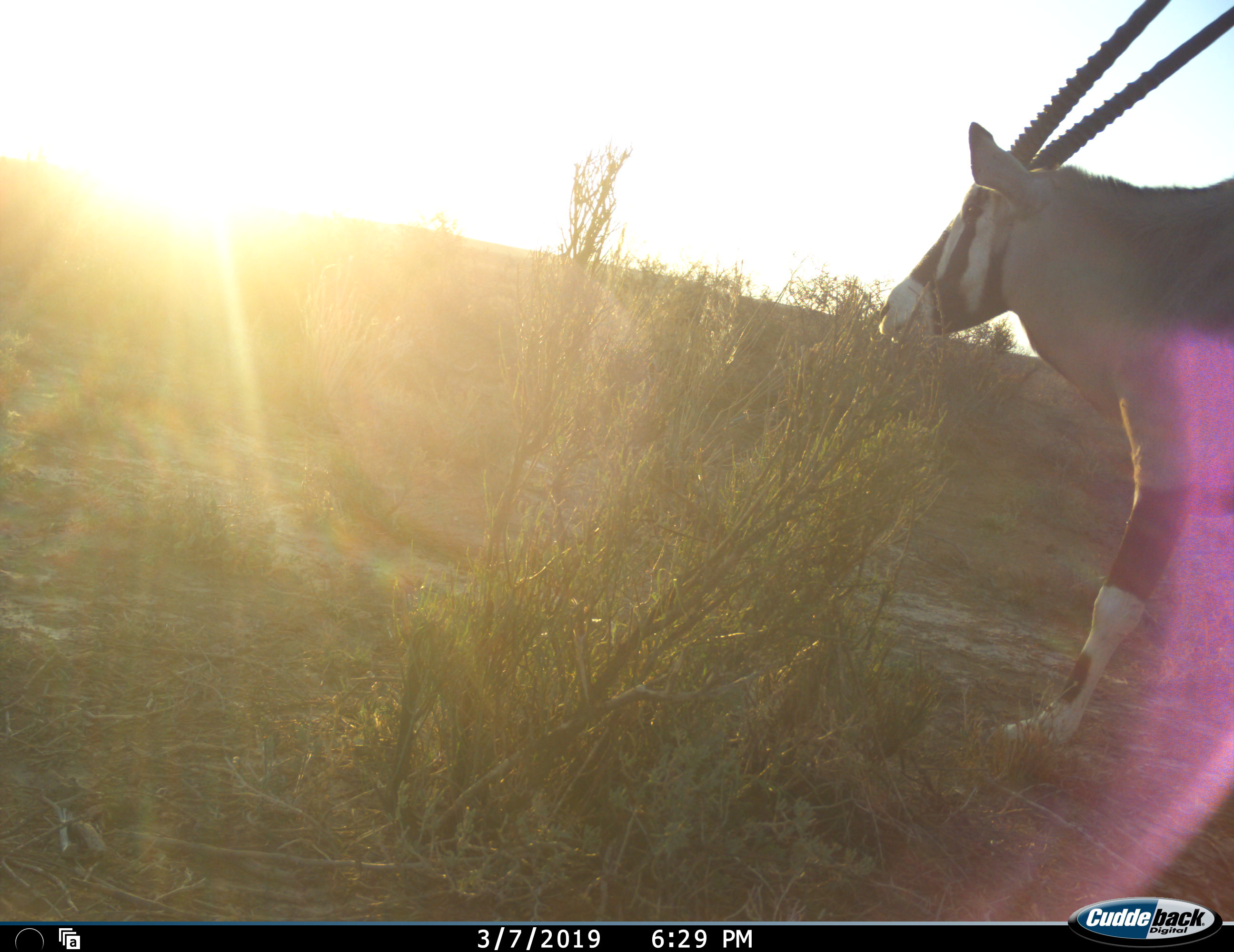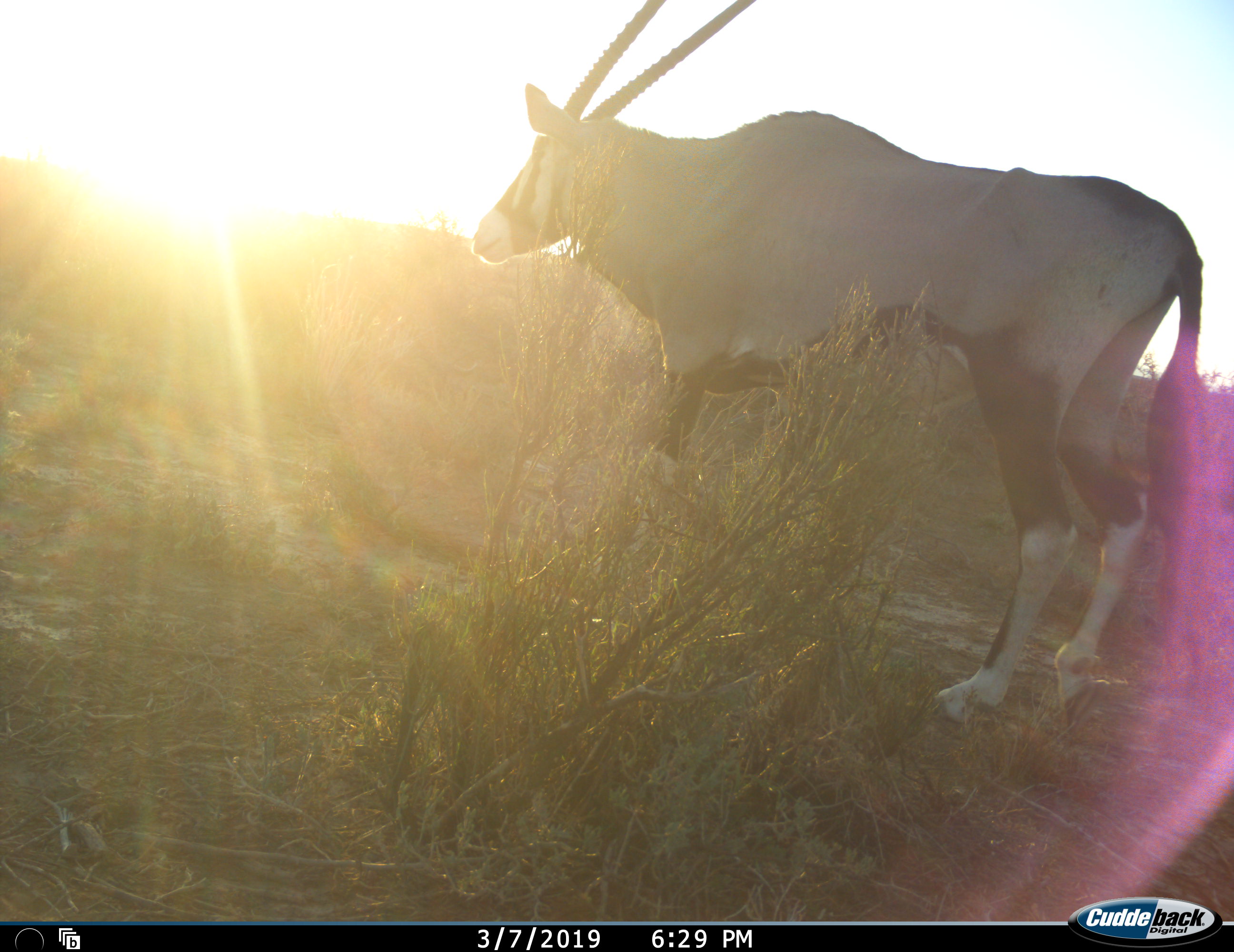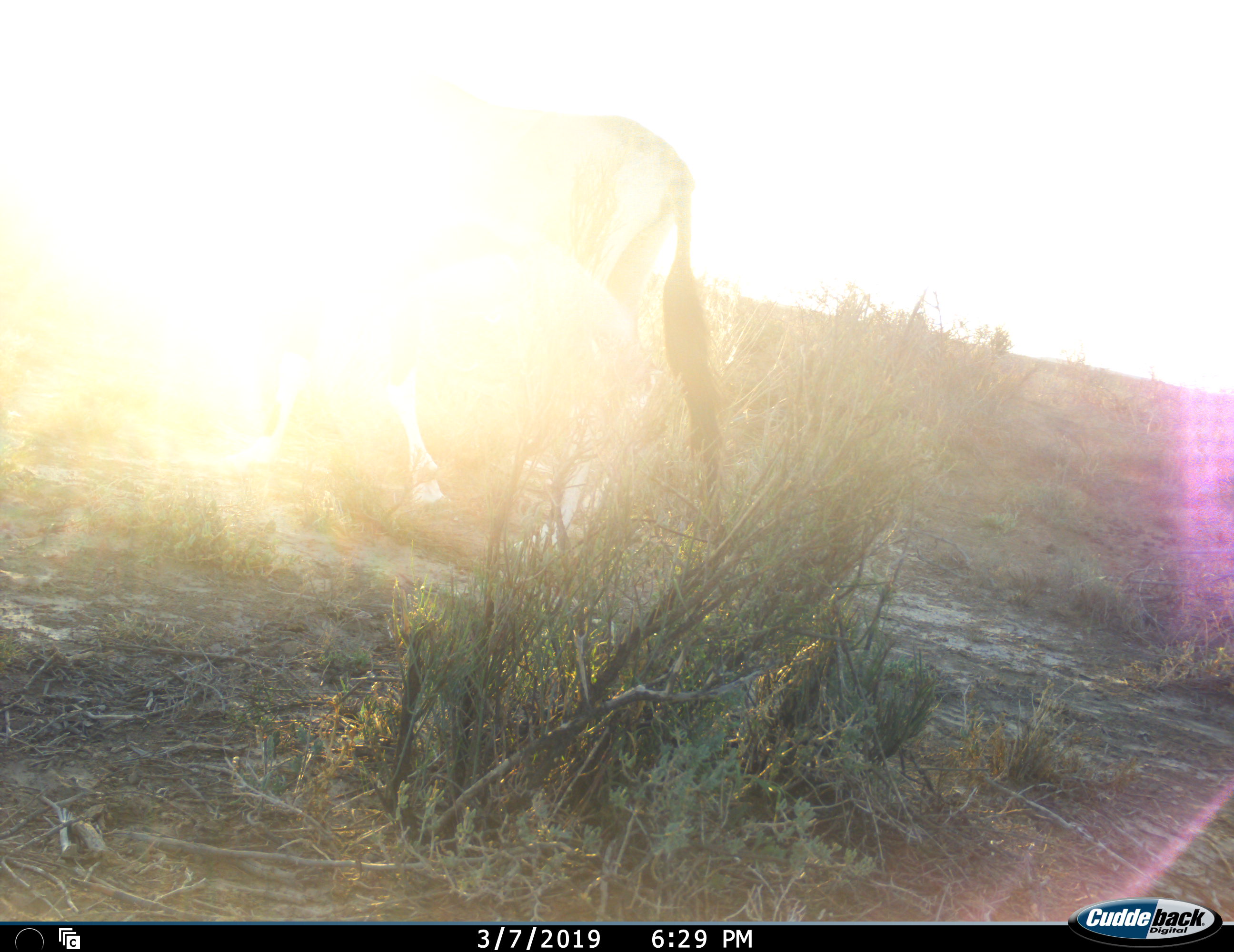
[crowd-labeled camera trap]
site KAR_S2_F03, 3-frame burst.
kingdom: Animalia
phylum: Chordata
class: Mammalia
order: Artiodactyla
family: Bovidae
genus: Oryx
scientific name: Oryx gazella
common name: gemsbok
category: oryx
Oryx (gemsbok) (Oryx gazella), count 1. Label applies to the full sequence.